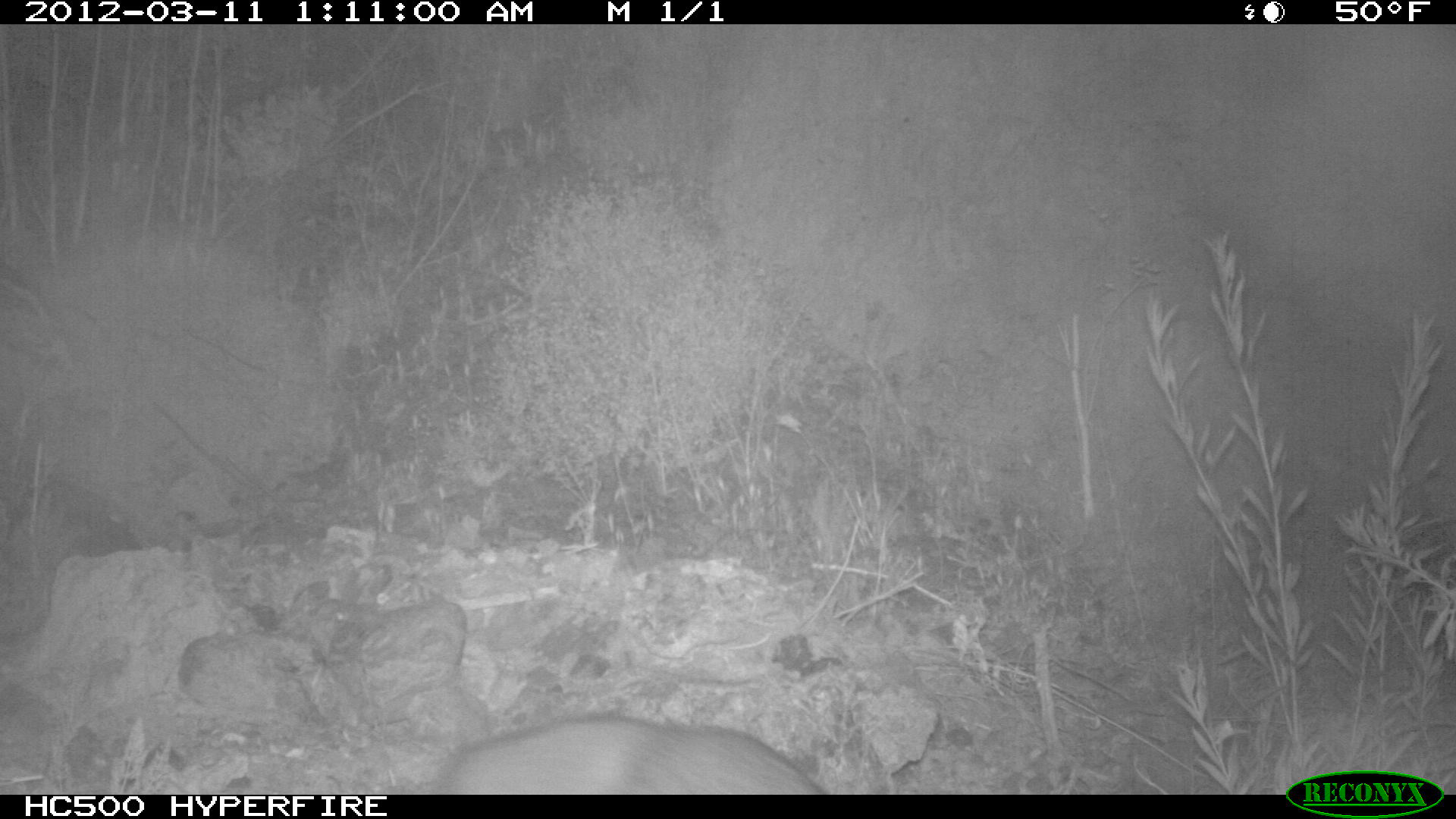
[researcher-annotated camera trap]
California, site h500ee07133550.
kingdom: Animalia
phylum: Chordata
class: Mammalia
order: Carnivora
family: Canidae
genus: Urocyon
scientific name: Urocyon littoralis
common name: island fox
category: fox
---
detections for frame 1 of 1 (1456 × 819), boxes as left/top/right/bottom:
fox: 432/714/825/793